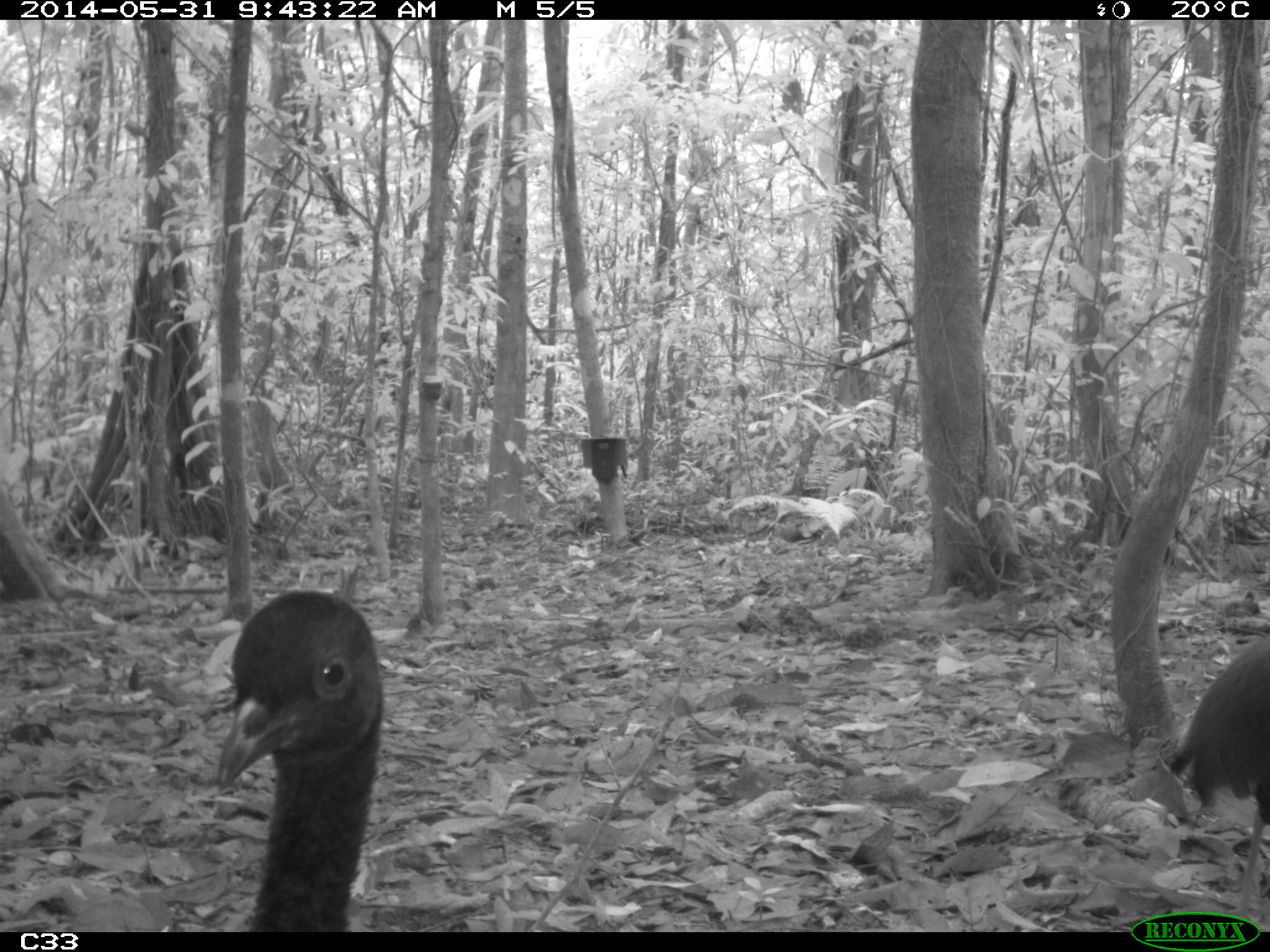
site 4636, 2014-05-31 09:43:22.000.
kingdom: Animalia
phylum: Chordata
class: Aves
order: Gruiformes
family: Psophiidae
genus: Psophia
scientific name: Psophia crepitans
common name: gray-winged trumpeter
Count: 5.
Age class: adult.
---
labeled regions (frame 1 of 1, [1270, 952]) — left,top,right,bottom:
psophia crepitans: 211,585,380,932; 1165,632,1270,931